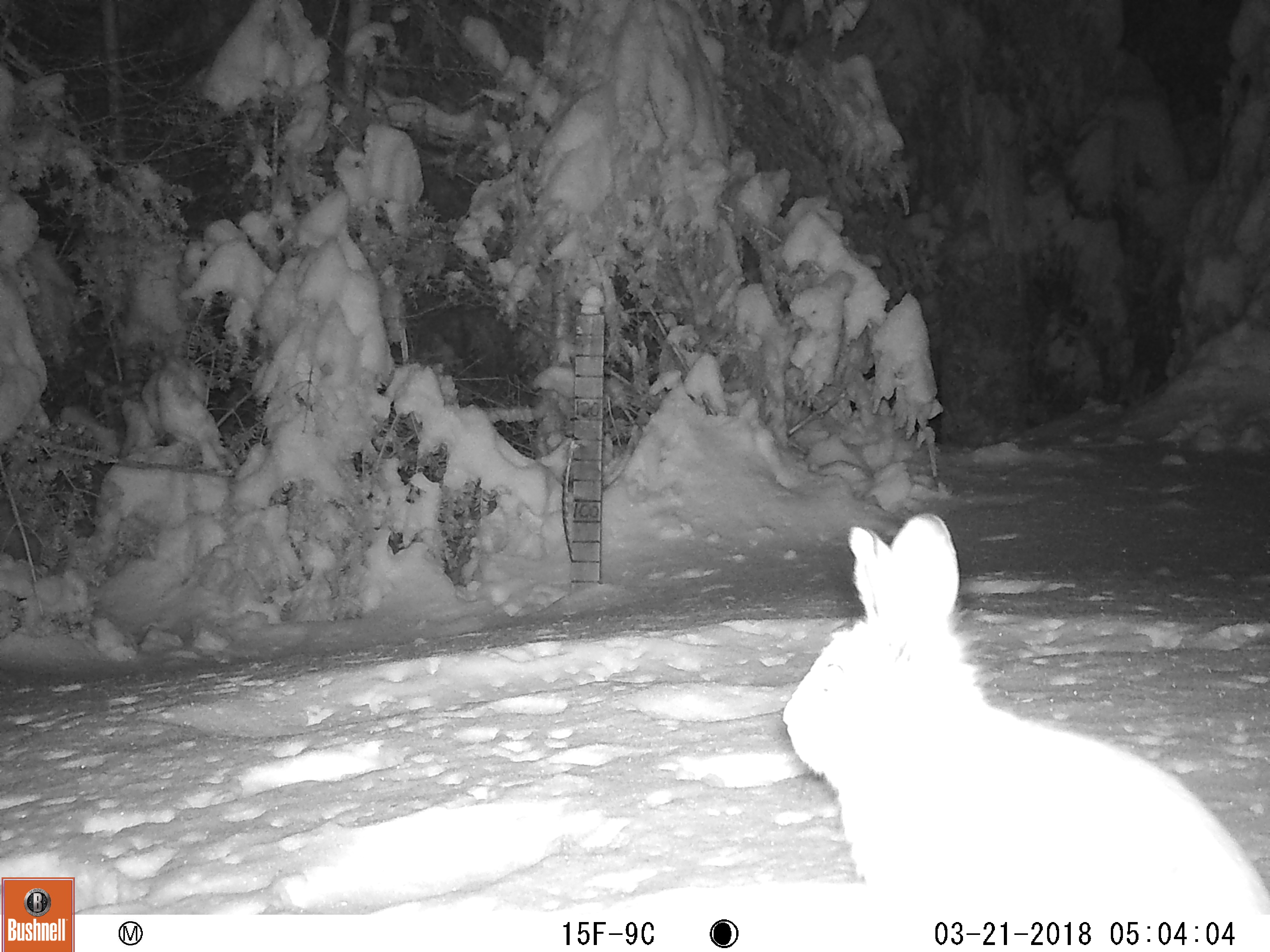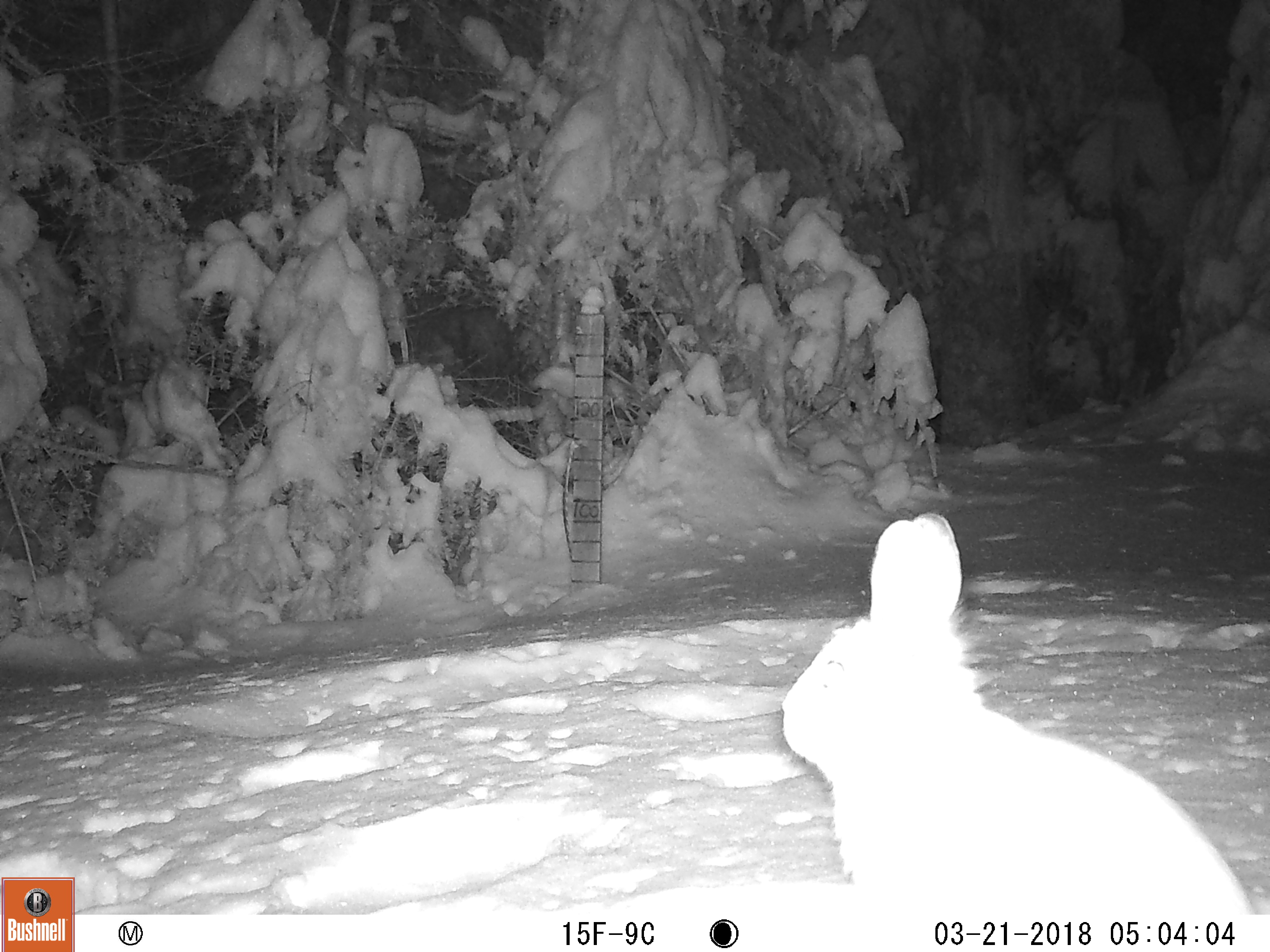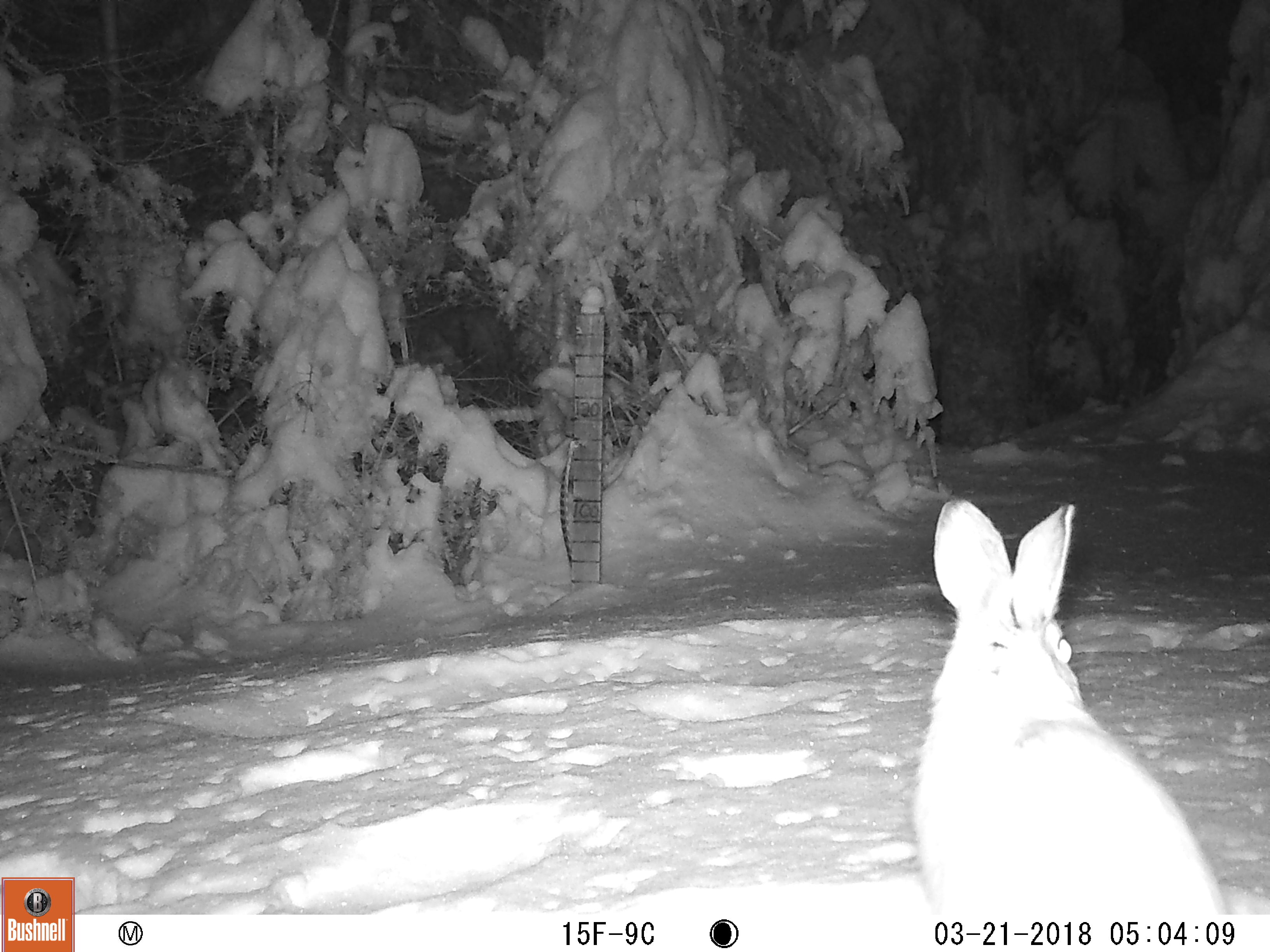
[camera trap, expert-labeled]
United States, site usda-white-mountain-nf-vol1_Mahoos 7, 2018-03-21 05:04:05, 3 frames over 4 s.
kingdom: Animalia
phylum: Chordata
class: Mammalia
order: Lagomorpha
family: Leporidae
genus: Lepus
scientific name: Lepus americanus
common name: snowshoe hare